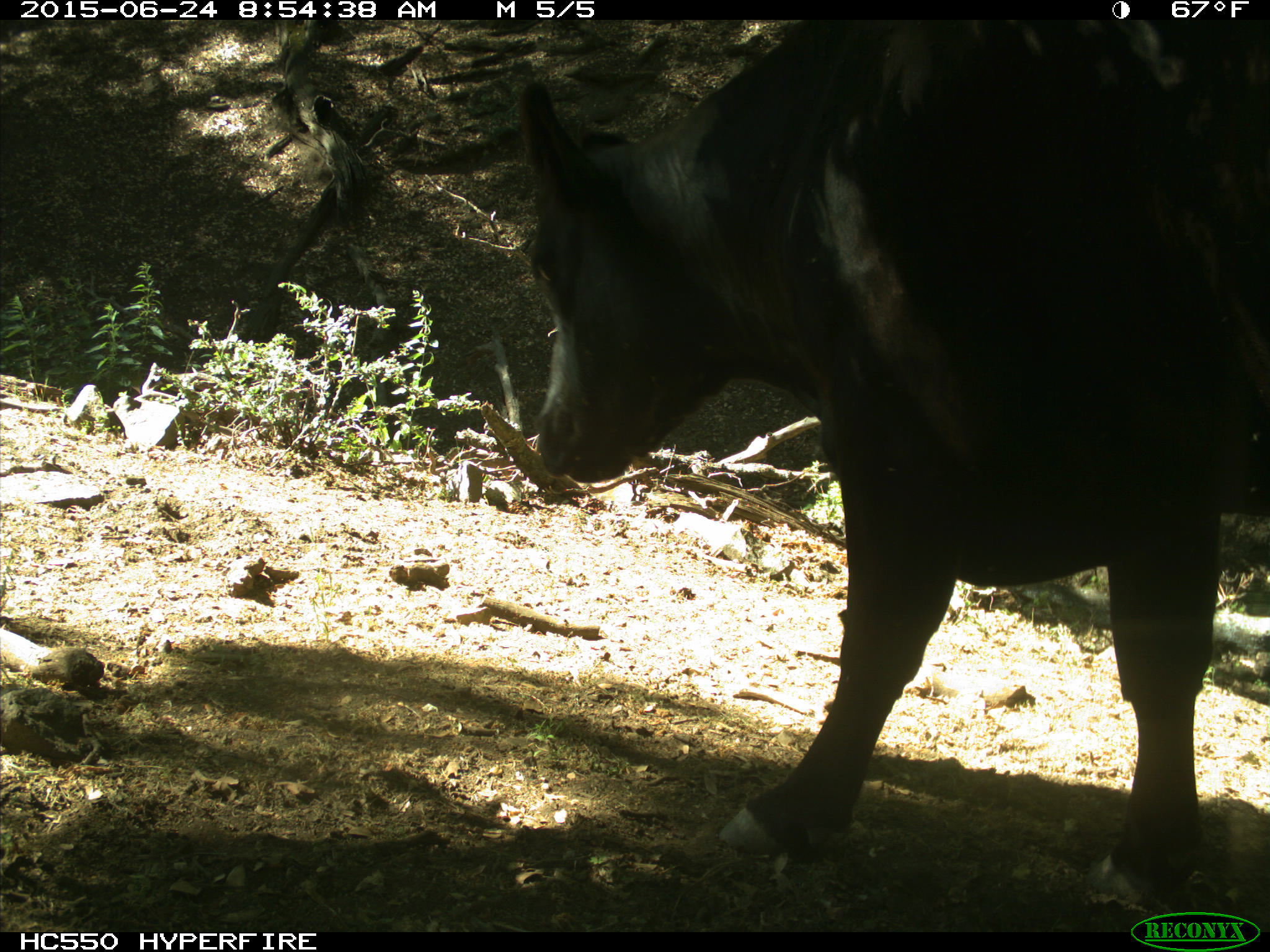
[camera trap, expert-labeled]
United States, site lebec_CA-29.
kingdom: Animalia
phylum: Chordata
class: Mammalia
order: Artiodactyla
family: Bovidae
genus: Bos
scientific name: Bos taurus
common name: domestic cow